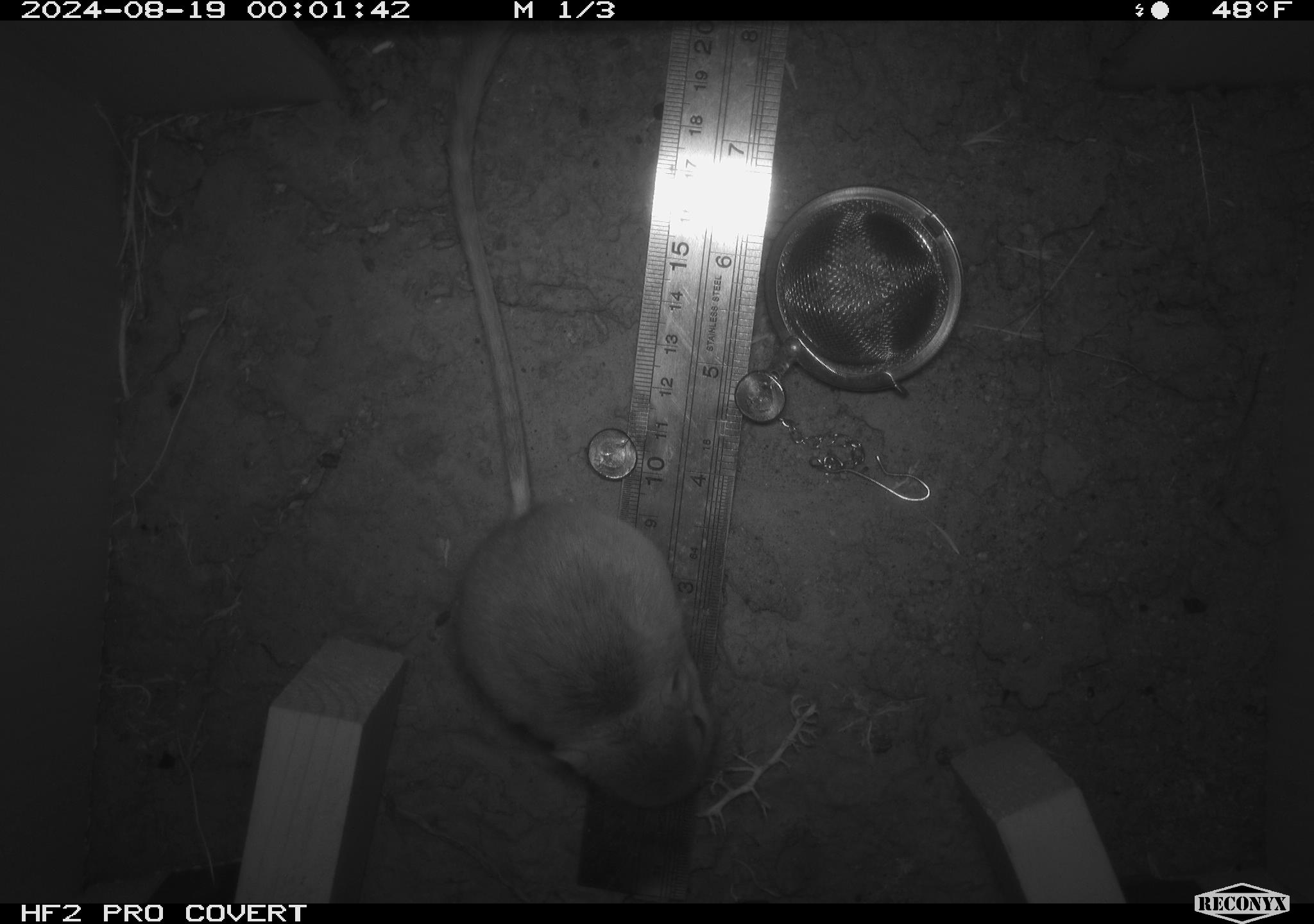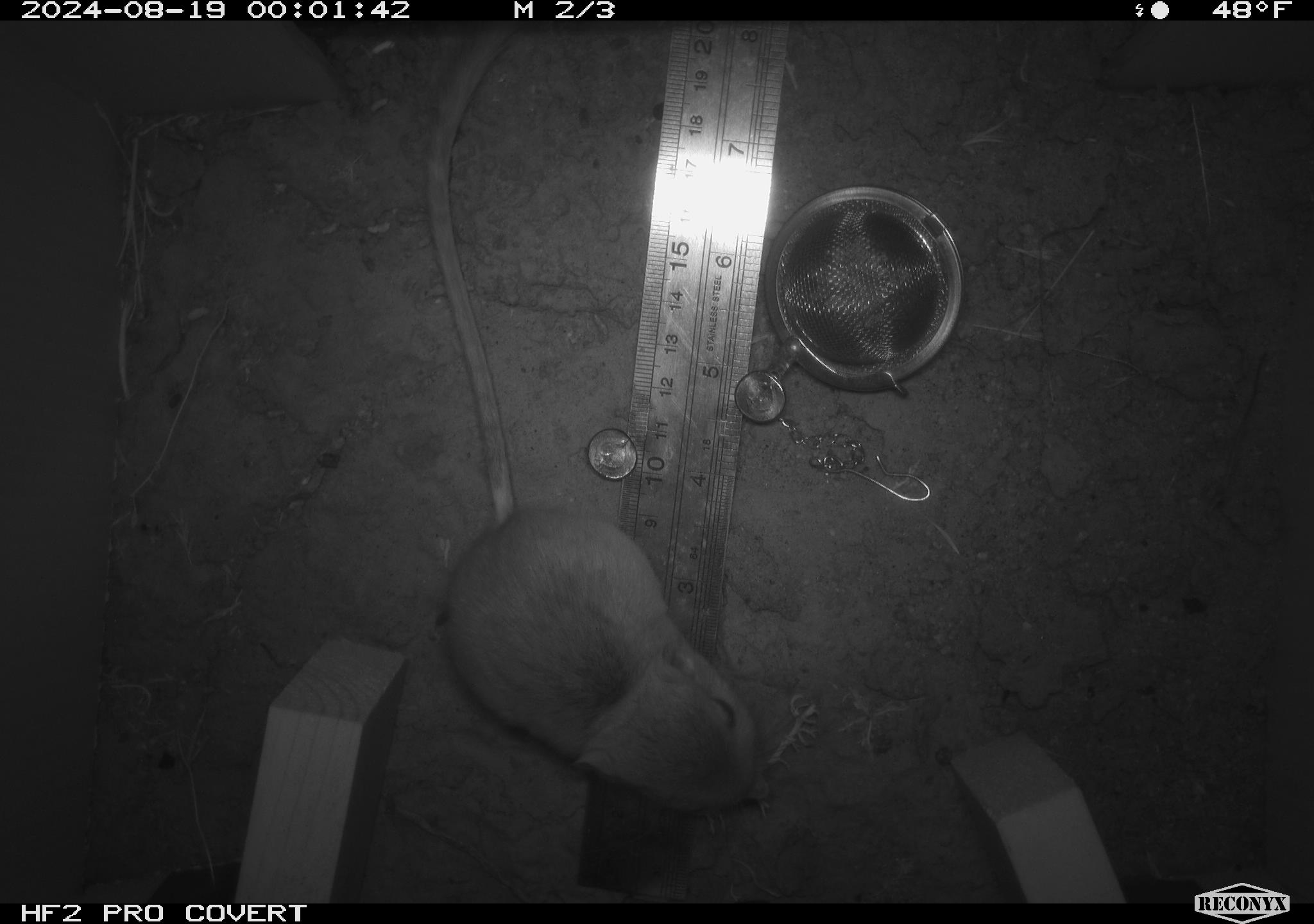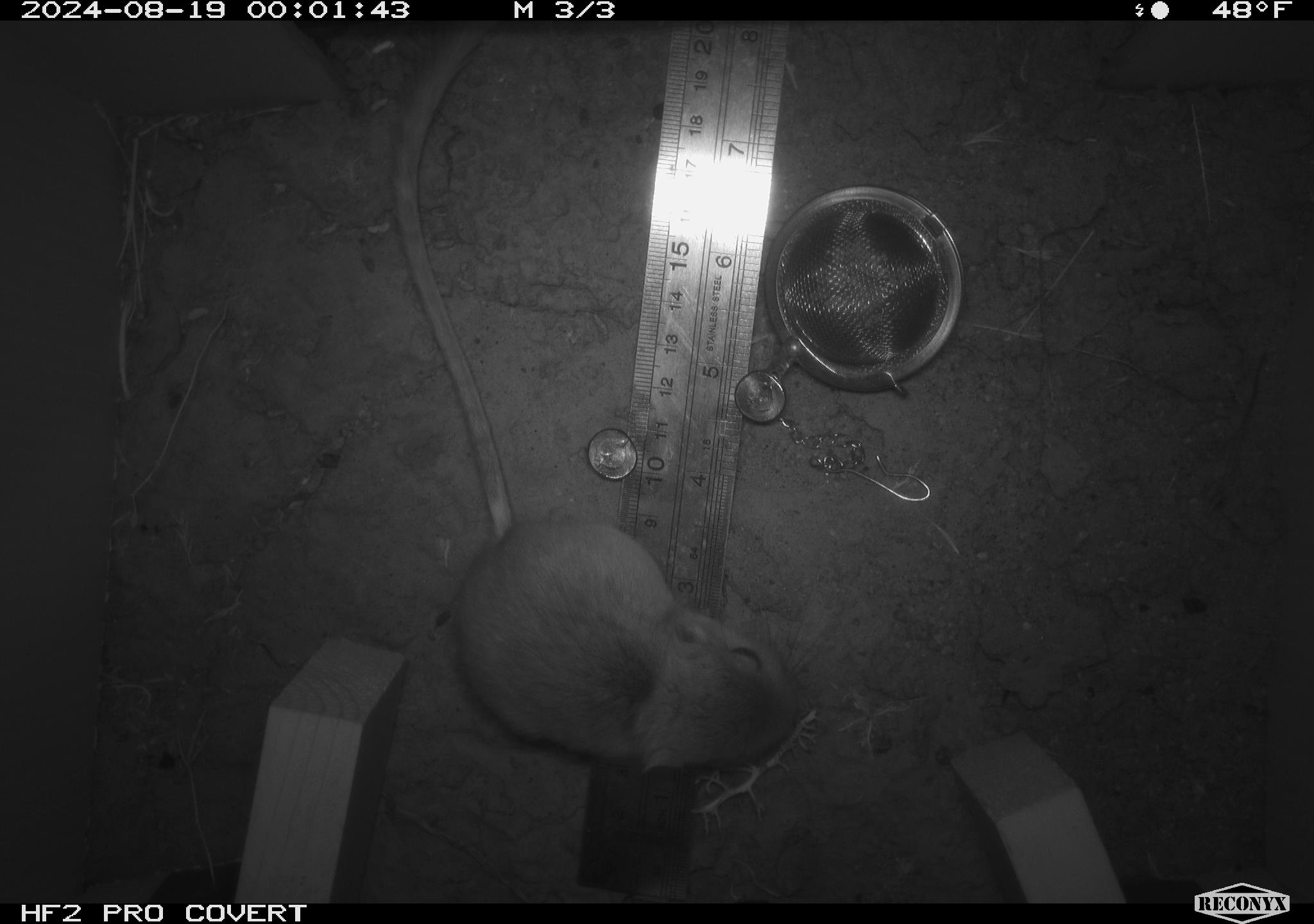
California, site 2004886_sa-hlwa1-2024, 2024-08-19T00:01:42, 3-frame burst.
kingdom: Animalia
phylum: Chordata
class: Mammalia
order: Rodentia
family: Heteromyidae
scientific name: Heteromyidae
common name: kangaroo rats and pocket mice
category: heteromyidae family